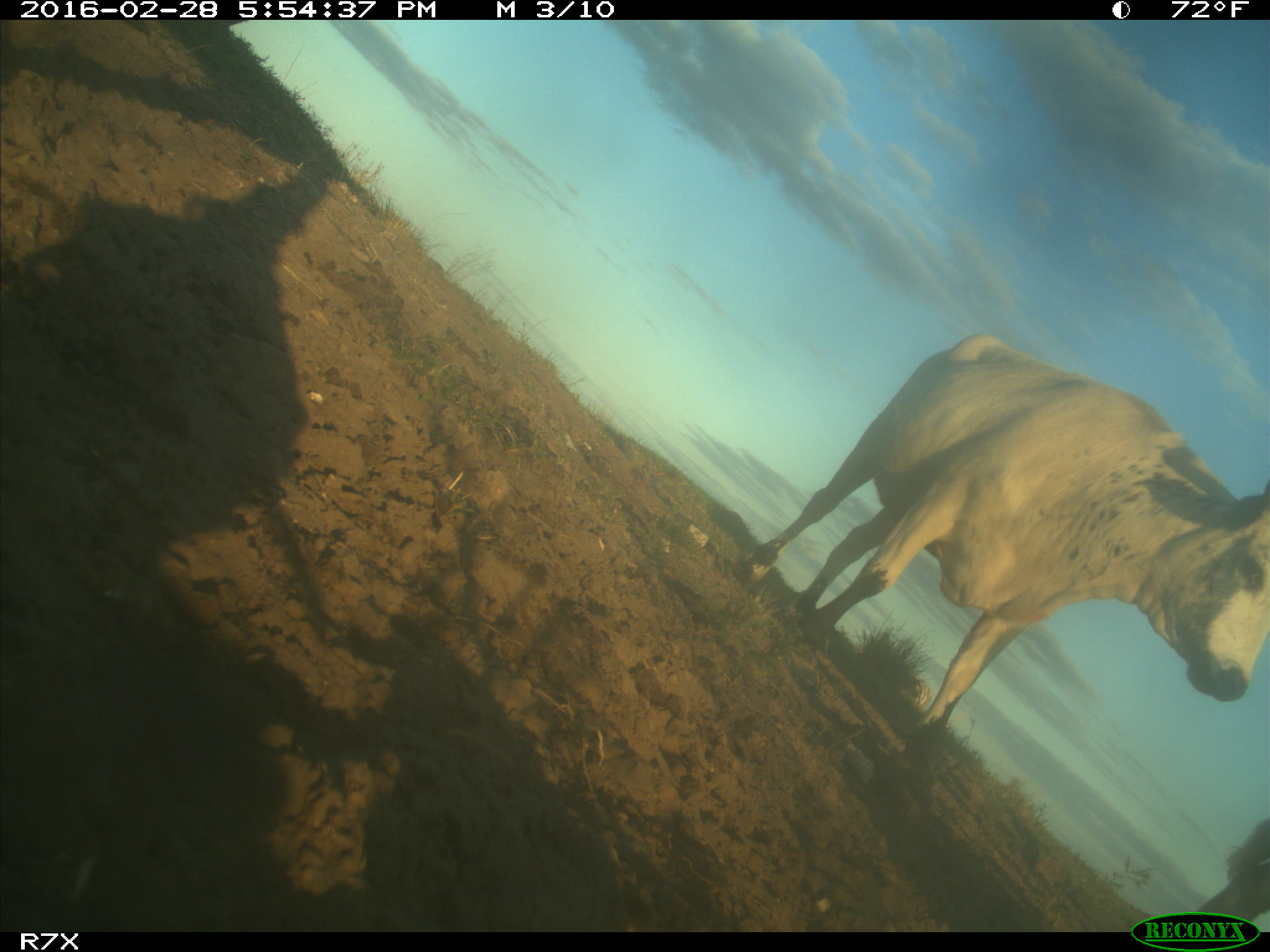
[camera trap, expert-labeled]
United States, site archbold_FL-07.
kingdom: Animalia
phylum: Chordata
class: Mammalia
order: Artiodactyla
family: Bovidae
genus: Bos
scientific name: Bos taurus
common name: domestic cow